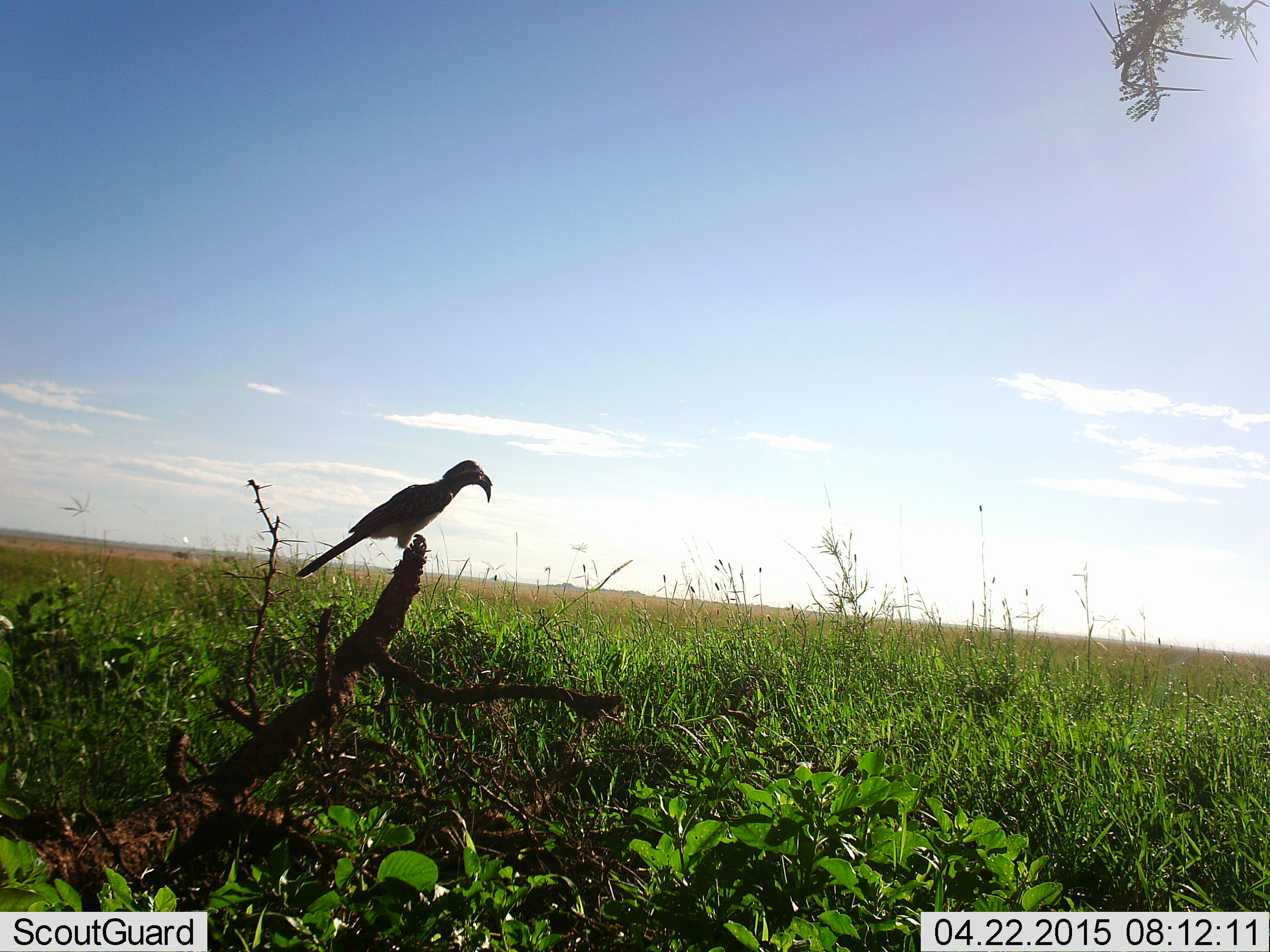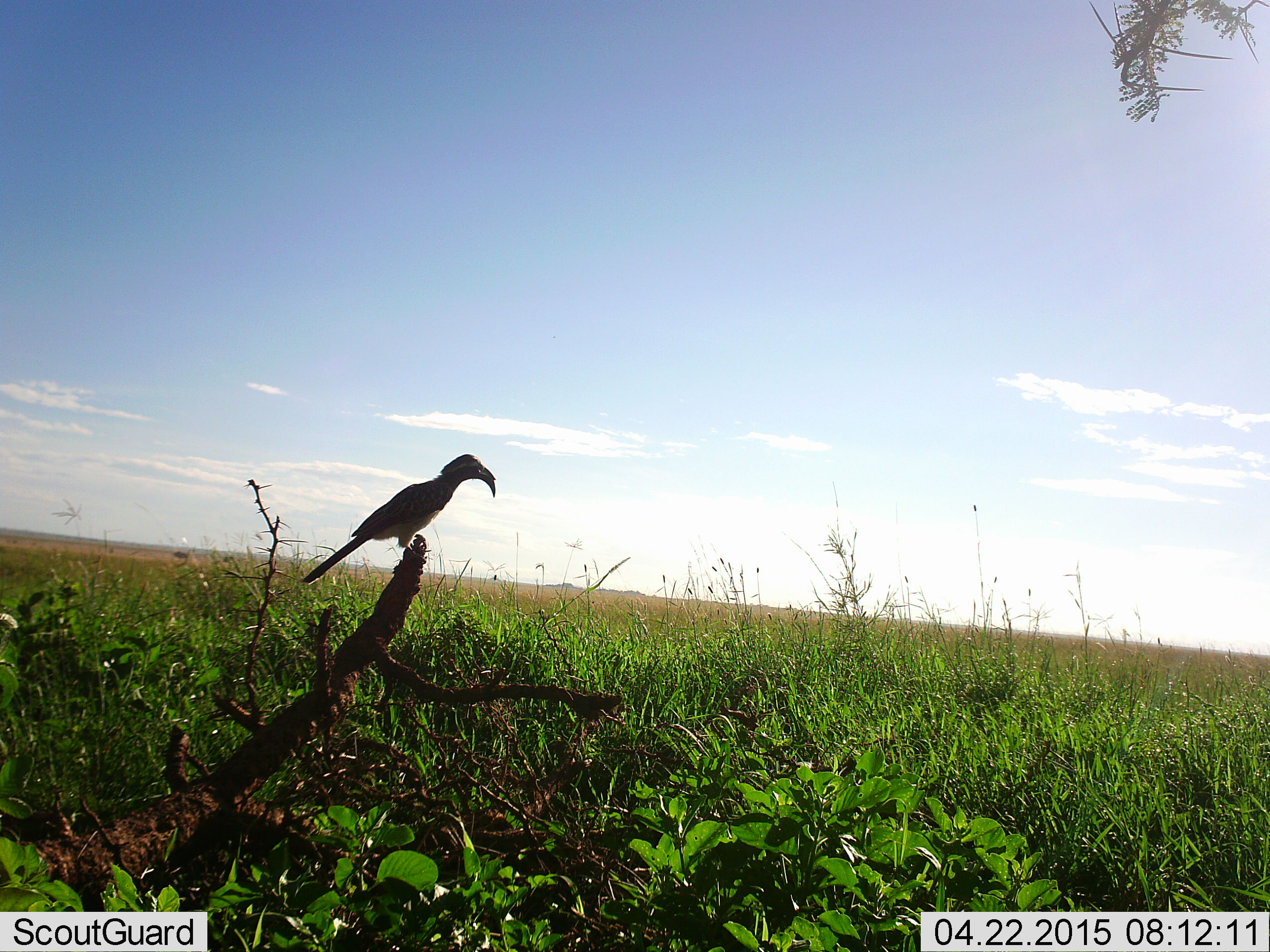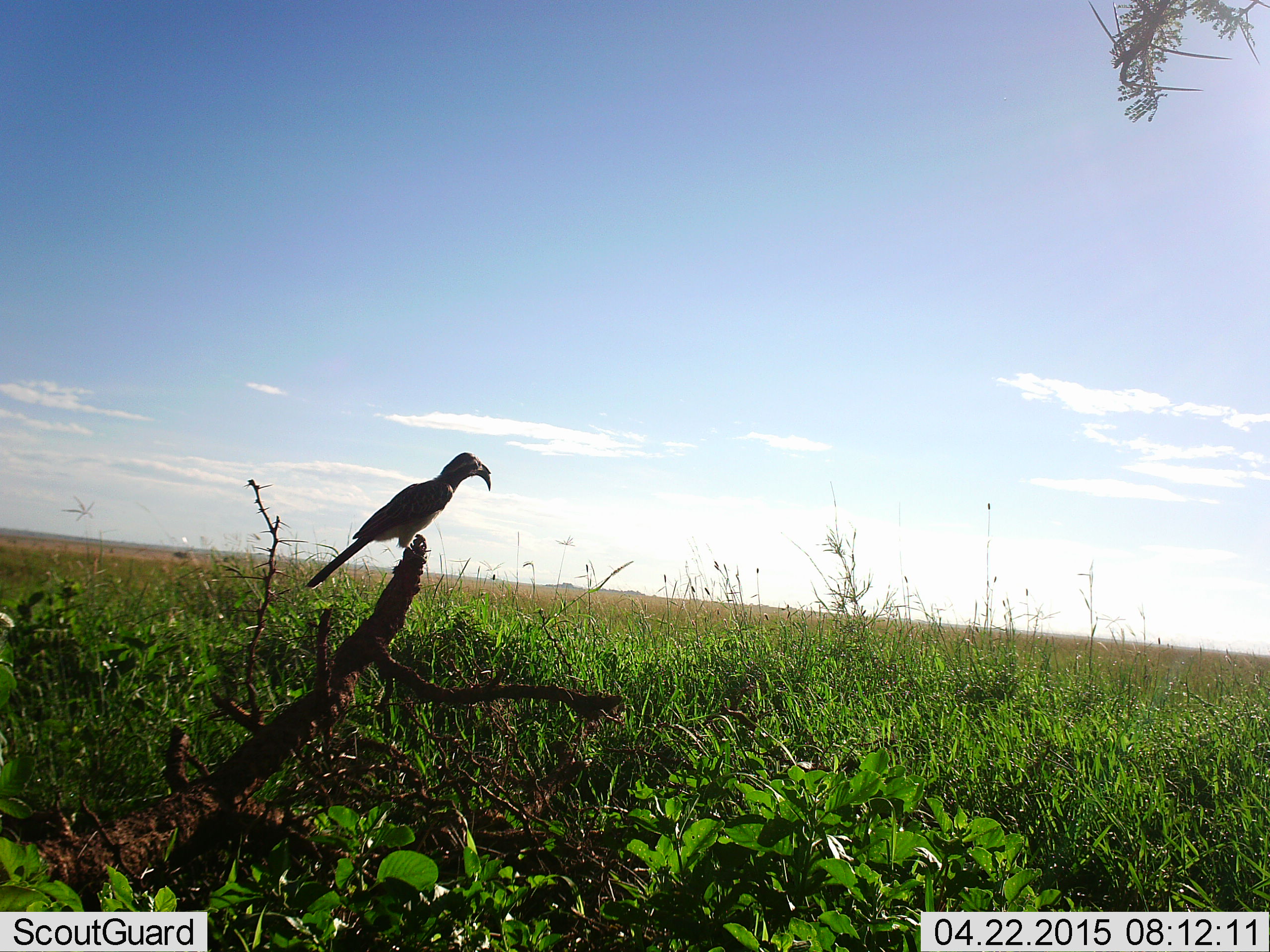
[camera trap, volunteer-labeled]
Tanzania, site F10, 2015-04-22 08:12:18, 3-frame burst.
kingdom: Animalia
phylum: Chordata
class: Aves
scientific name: Aves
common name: bird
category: otherbird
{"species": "otherbird (bird) (Aves)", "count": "1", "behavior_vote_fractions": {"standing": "60%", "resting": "40%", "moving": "0%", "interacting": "0%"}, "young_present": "0%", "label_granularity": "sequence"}